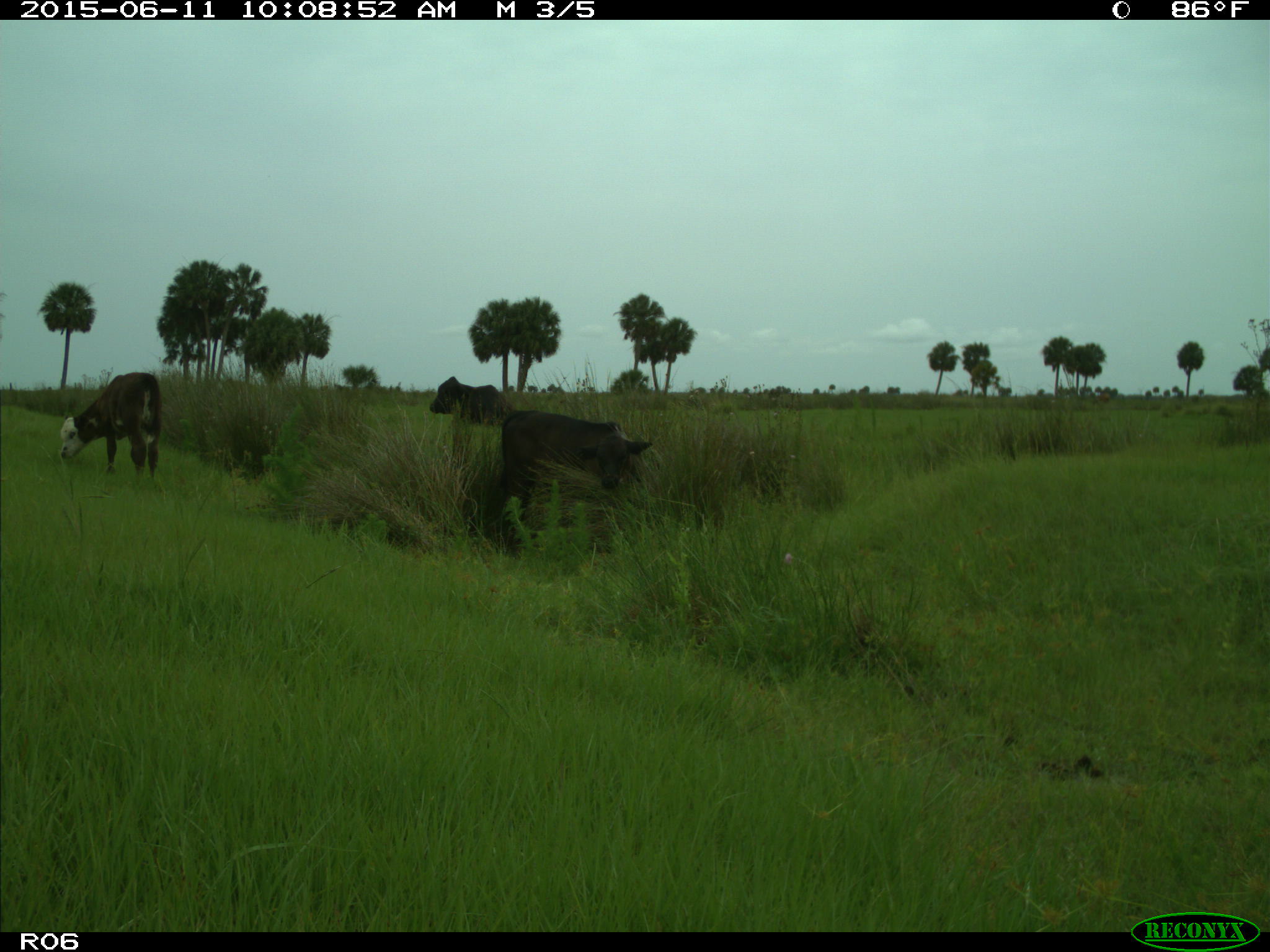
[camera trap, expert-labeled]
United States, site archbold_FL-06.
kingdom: Animalia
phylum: Chordata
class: Mammalia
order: Artiodactyla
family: Bovidae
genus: Bos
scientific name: Bos taurus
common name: domestic cow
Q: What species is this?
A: Bos taurus (domestic cow).